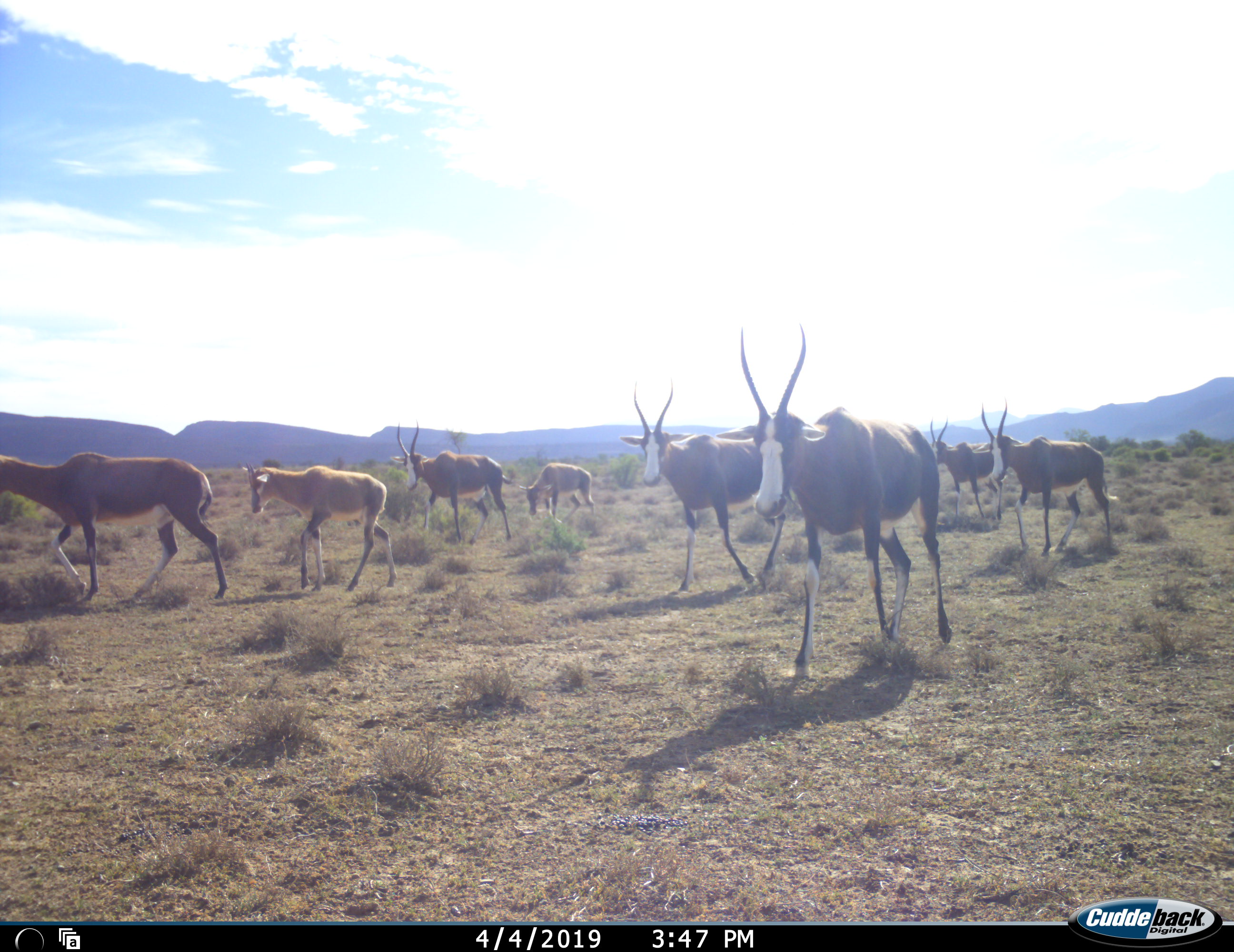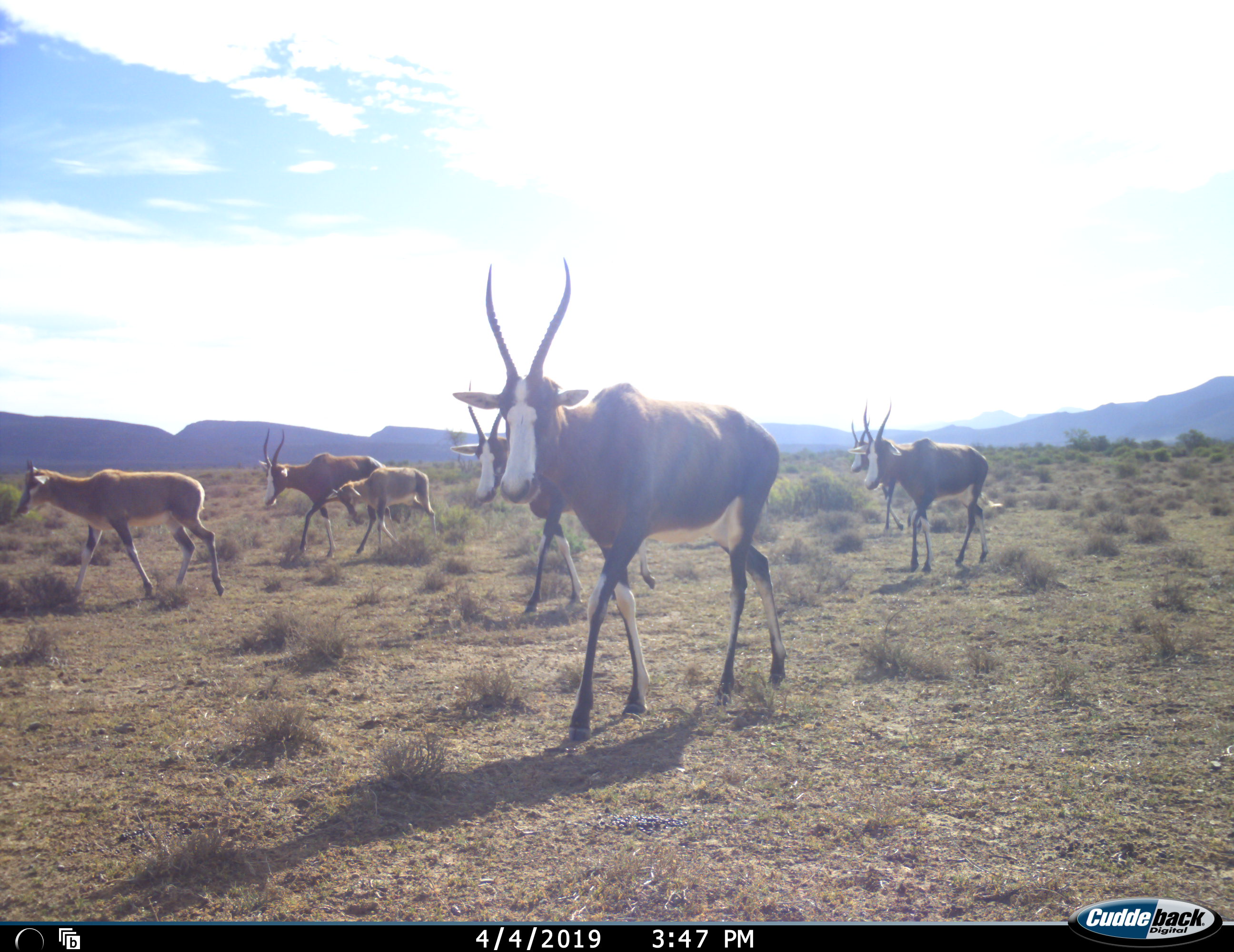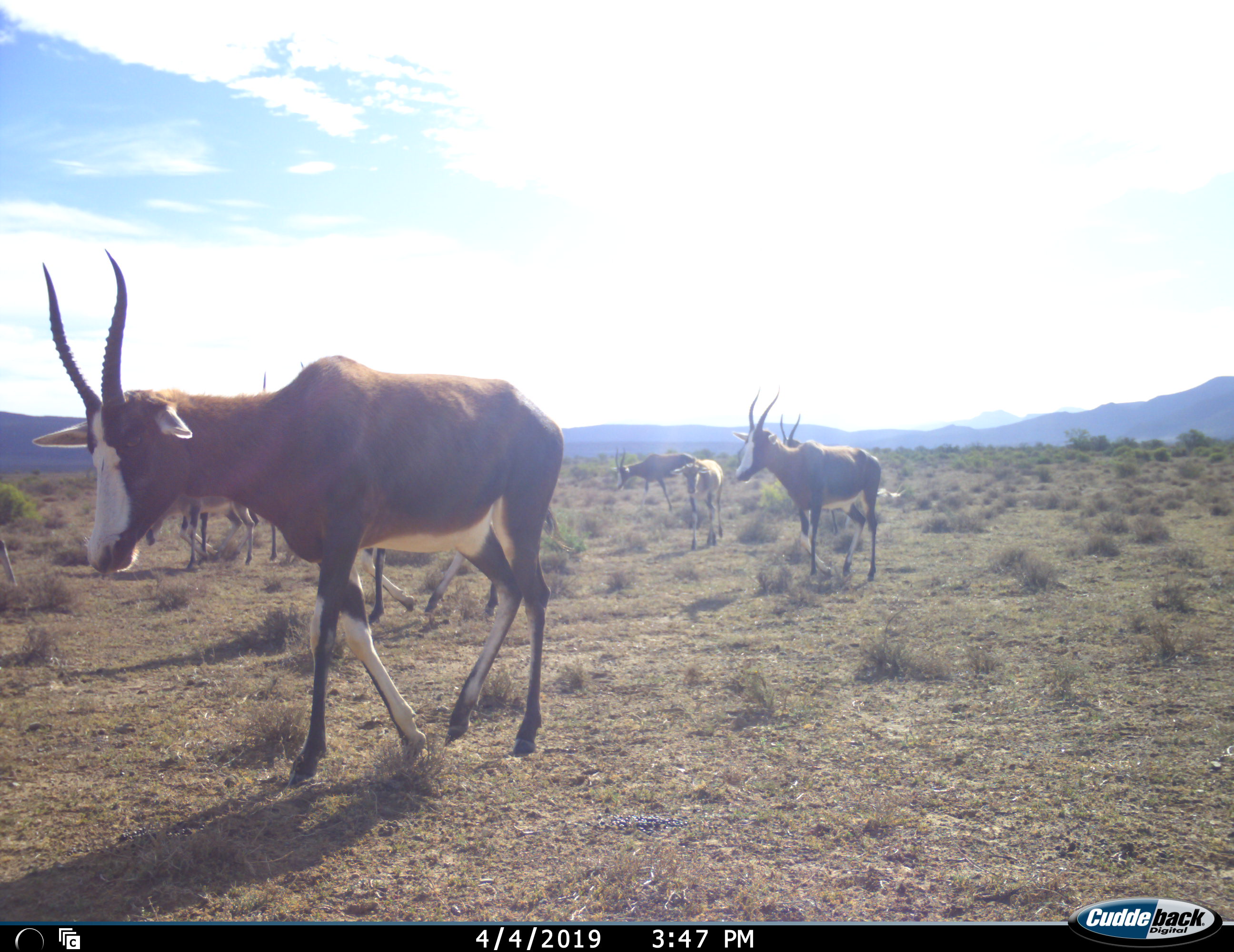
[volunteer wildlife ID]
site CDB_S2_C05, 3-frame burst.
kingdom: Animalia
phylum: Chordata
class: Mammalia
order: Artiodactyla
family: Bovidae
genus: Damaliscus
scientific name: Damaliscus pygargus phillipsi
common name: blesbok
Blesbok (Damaliscus pygargus phillipsi), count 9. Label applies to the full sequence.